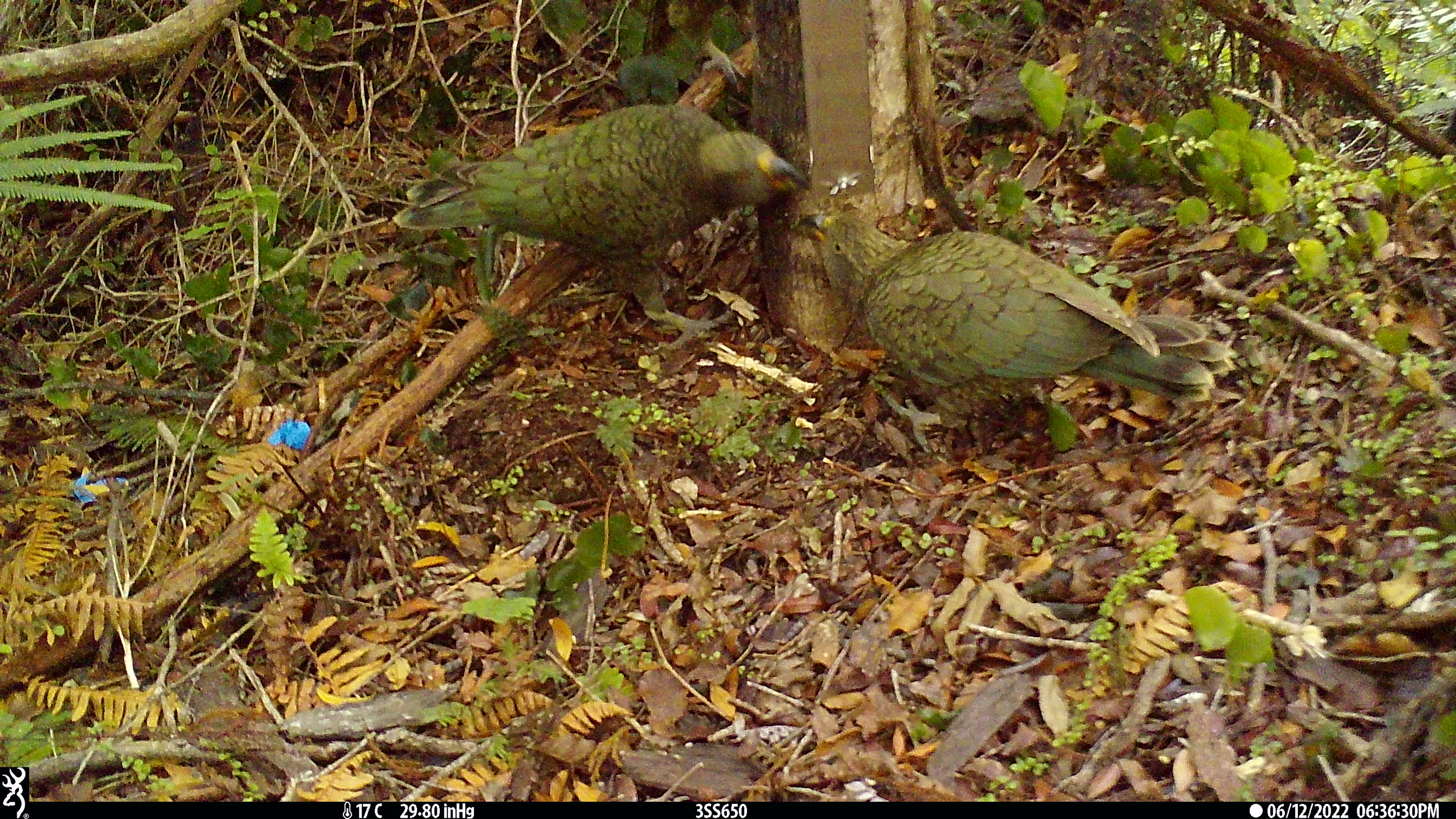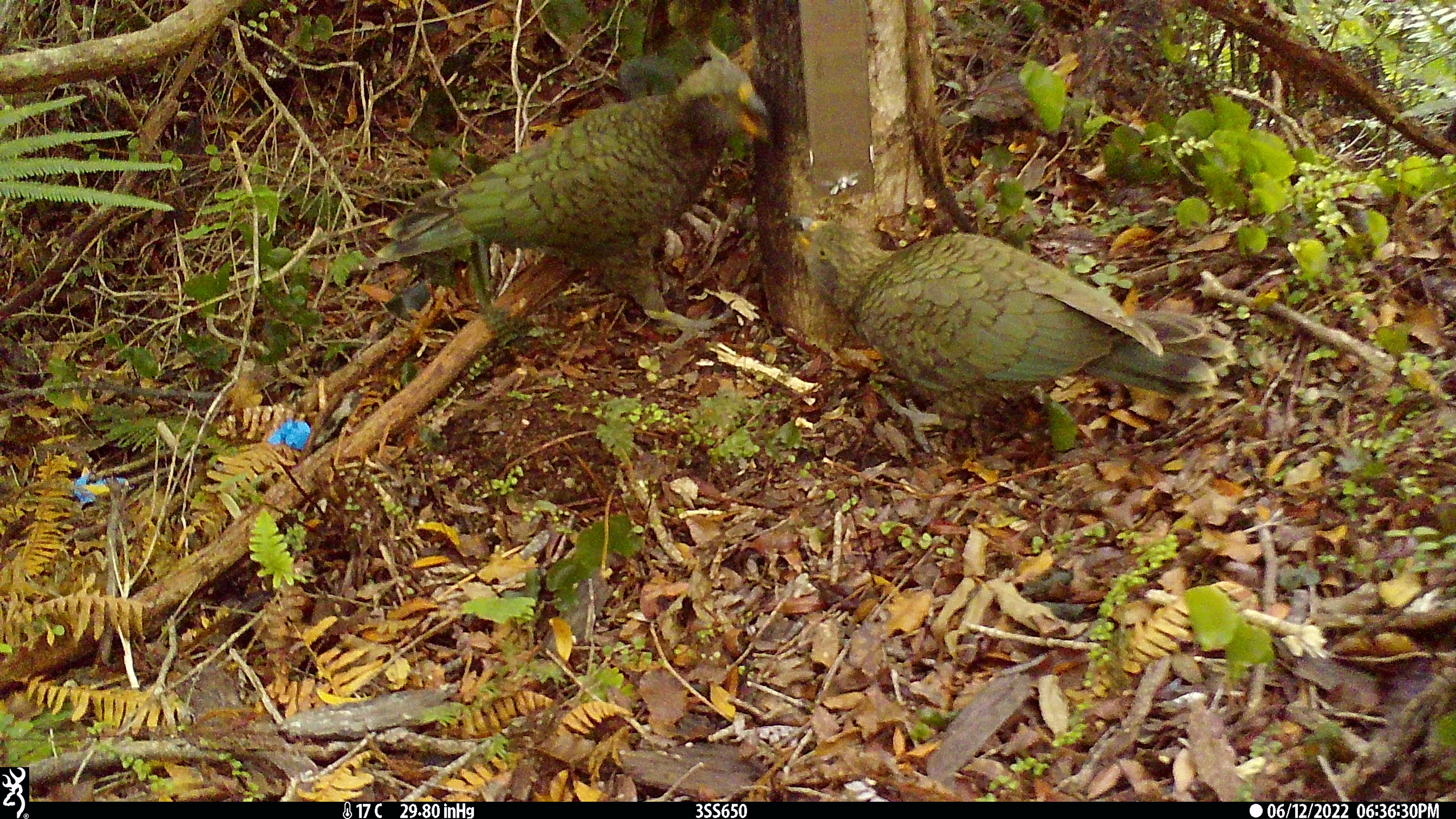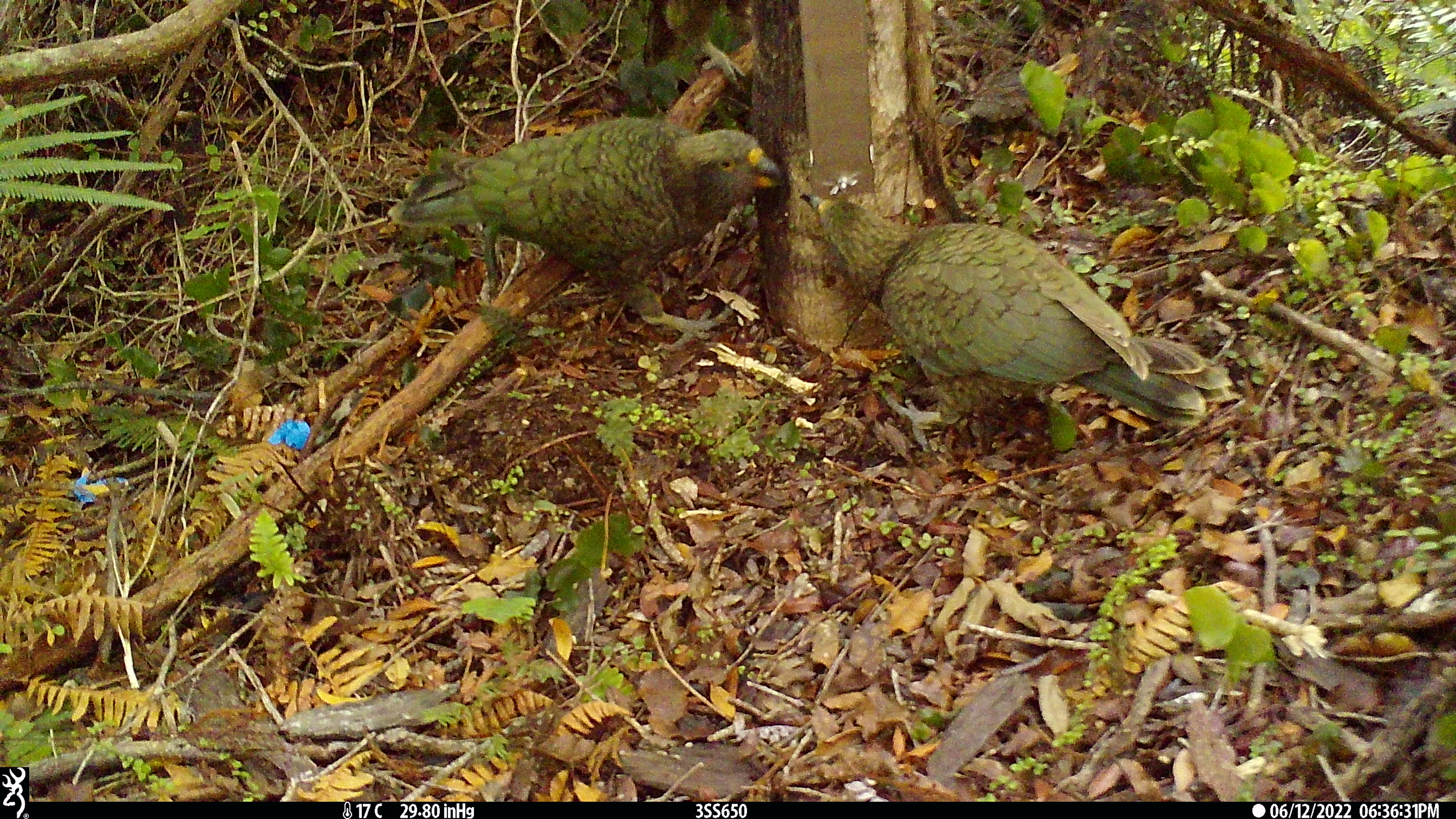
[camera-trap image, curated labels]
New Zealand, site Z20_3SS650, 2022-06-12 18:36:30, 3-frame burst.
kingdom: Animalia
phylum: Chordata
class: Aves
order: Psittaciformes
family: Strigopidae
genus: Nestor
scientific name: Nestor notabilis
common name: kea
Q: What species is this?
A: Kea (Nestor notabilis).